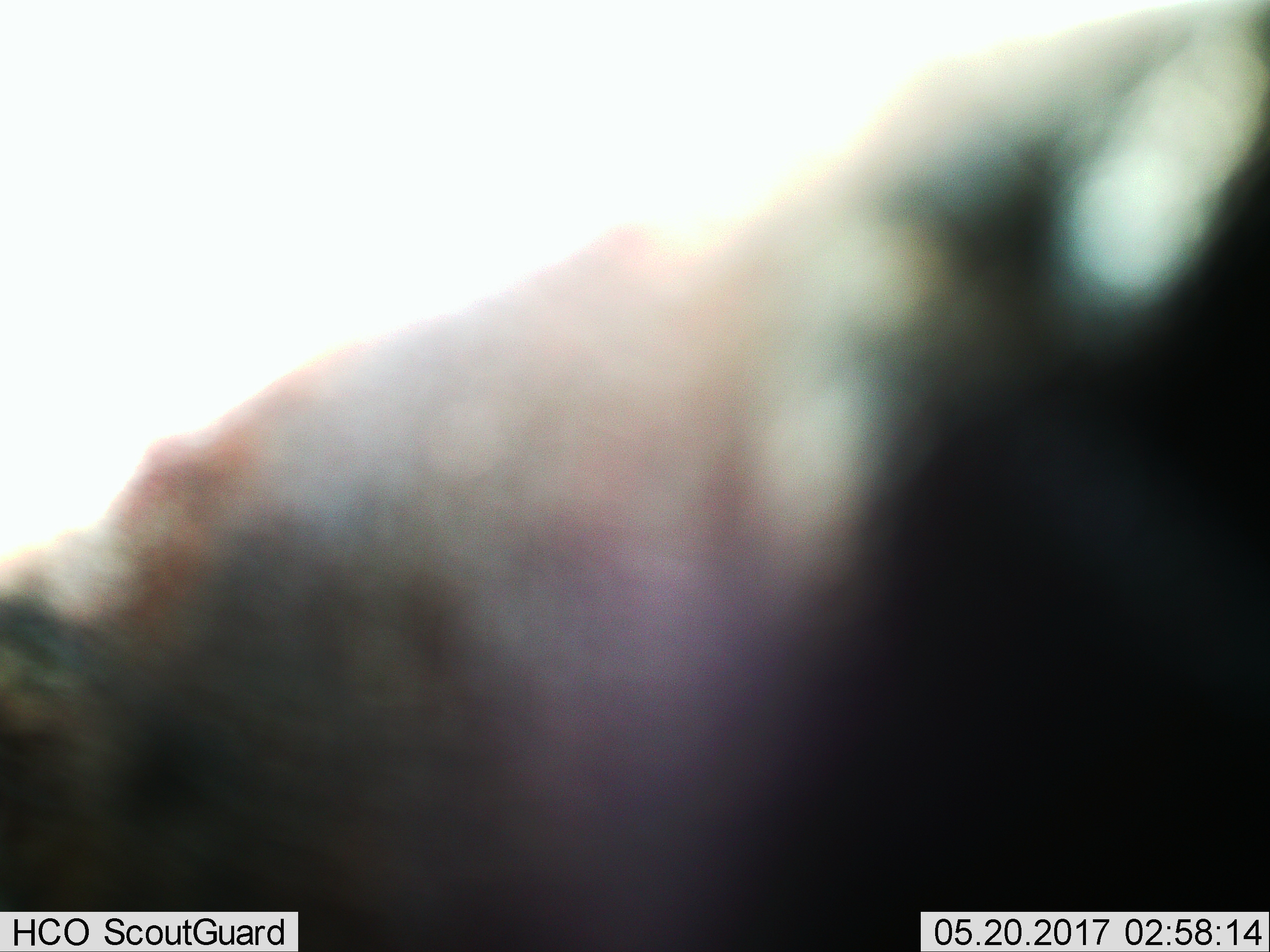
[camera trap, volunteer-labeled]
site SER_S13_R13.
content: unidentified animal